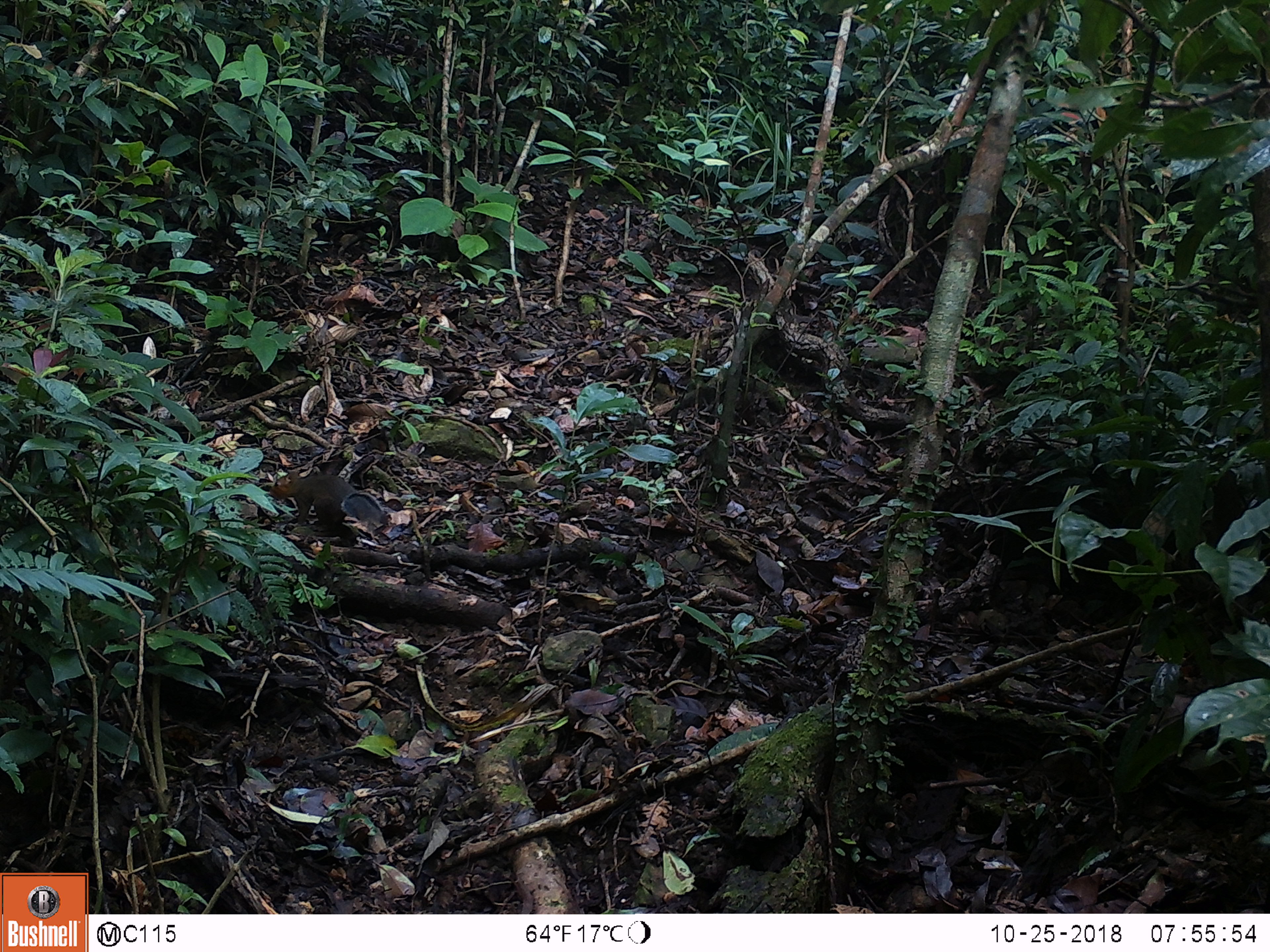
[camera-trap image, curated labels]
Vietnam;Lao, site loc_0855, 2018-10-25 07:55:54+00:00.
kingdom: Animalia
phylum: Chordata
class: Mammalia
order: Rodentia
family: Sciuridae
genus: Dremomys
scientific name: Dremomys rufigenis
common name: red-cheeked squirrel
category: red cheeked squirrel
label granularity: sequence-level